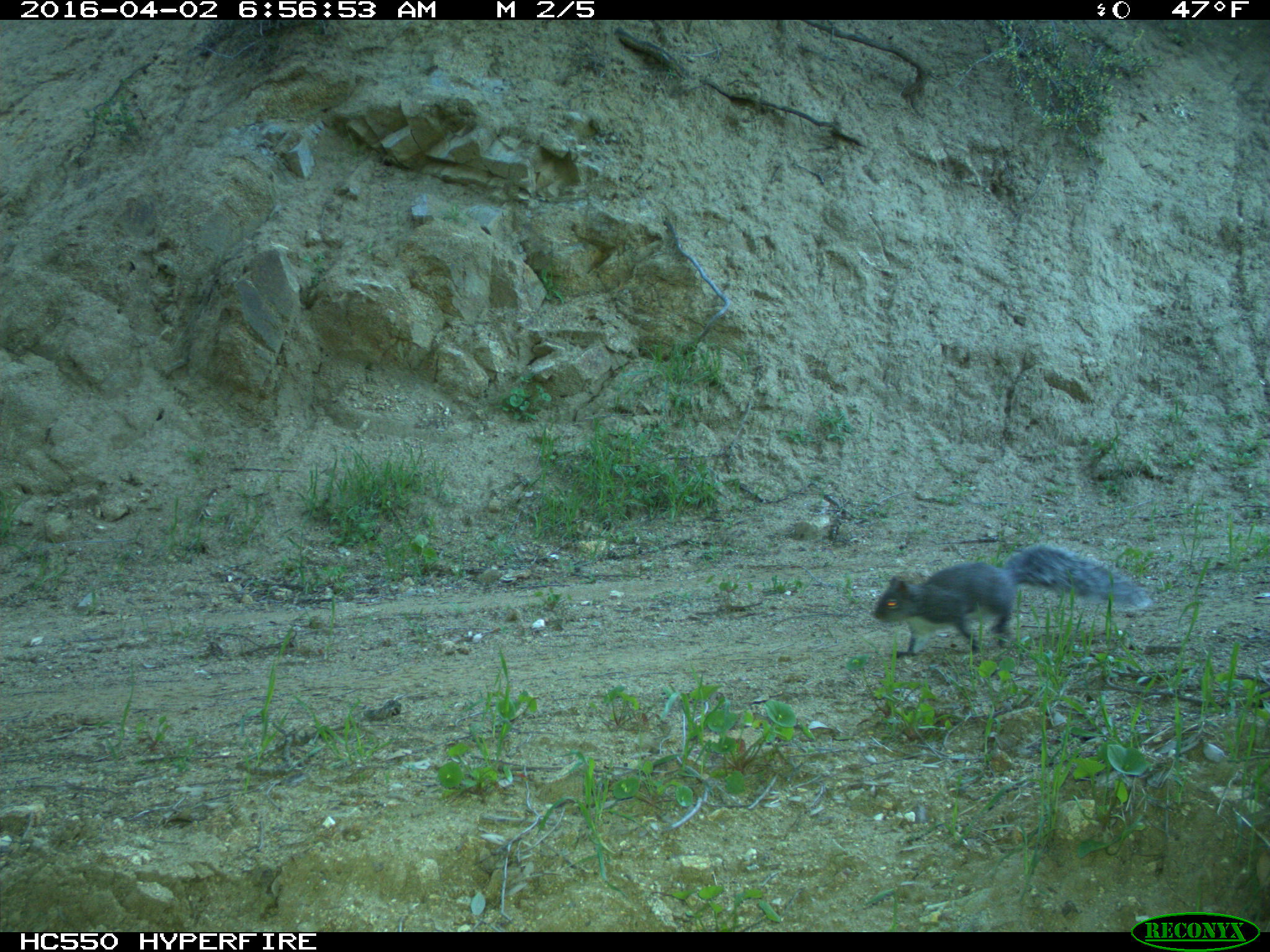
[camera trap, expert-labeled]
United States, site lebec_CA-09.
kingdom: Animalia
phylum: Chordata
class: Mammalia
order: Rodentia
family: Sciuridae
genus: Sciurus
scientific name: Sciurus carolinensis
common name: eastern gray squirrel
Sciurus carolinensis (eastern gray squirrel).